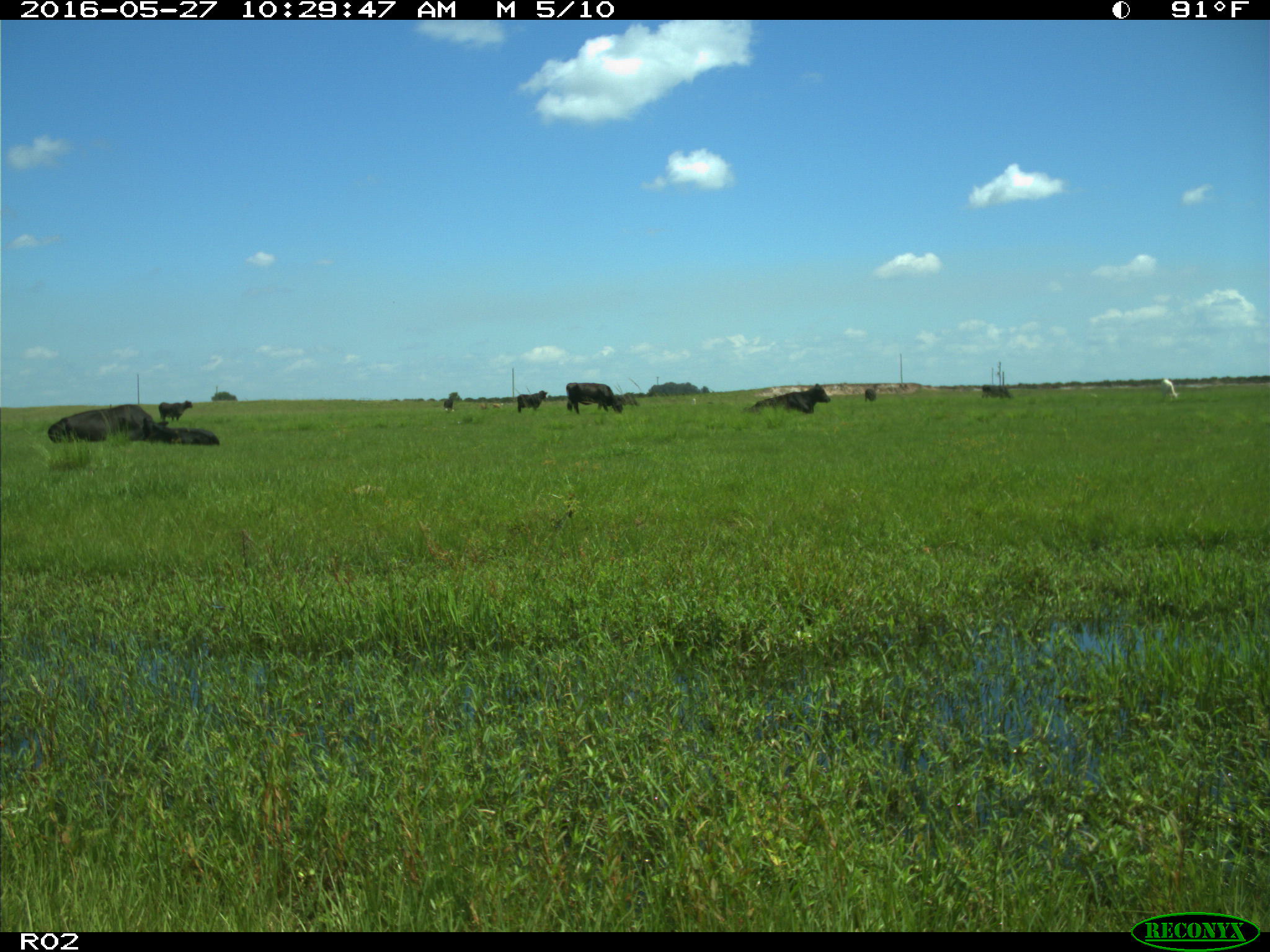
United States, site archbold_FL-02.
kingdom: Animalia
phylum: Chordata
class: Mammalia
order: Artiodactyla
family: Bovidae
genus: Bos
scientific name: Bos taurus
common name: domestic cow